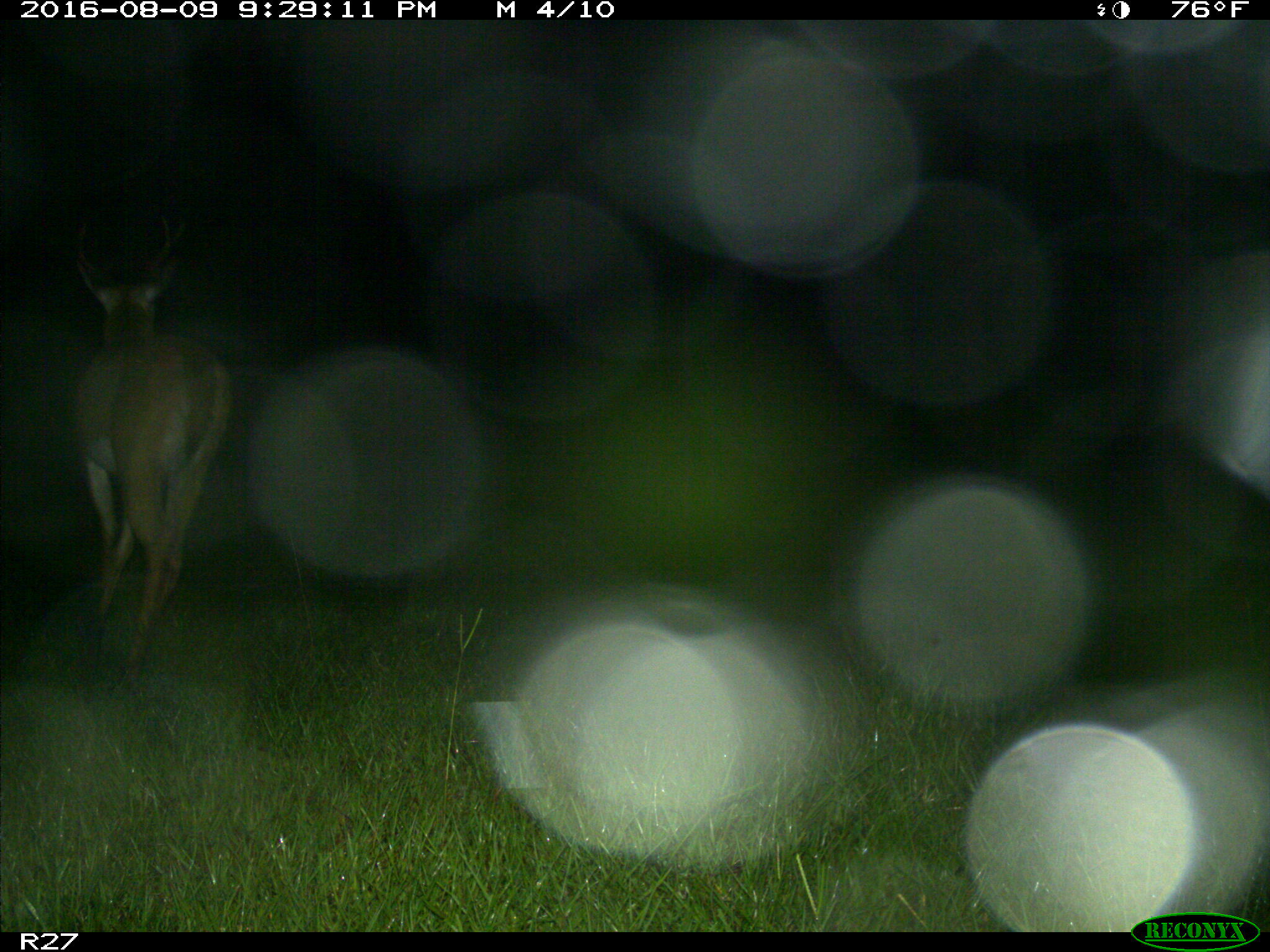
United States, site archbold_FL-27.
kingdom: Animalia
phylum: Chordata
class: Mammalia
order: Artiodactyla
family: Cervidae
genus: Odocoileus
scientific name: Odocoileus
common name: deer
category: unidentified deer